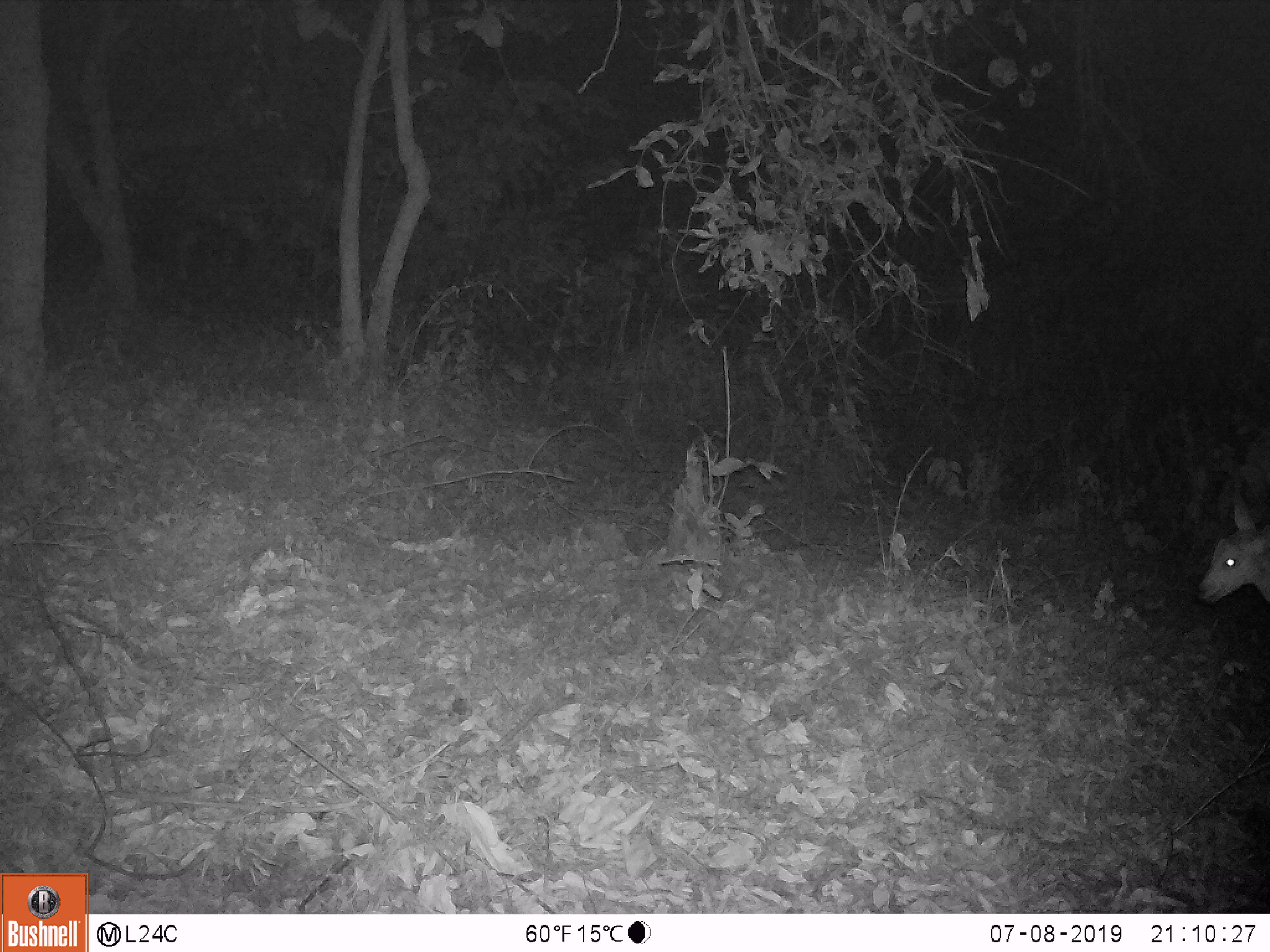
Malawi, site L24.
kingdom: Animalia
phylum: Chordata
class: Mammalia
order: Artiodactyla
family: Bovidae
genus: Redunca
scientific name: Redunca arundinum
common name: southern reedbuck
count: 1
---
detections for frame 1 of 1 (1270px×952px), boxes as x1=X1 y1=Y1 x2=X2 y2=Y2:
southern reedbuck: x1=1193 y1=498 x2=1268 y2=618